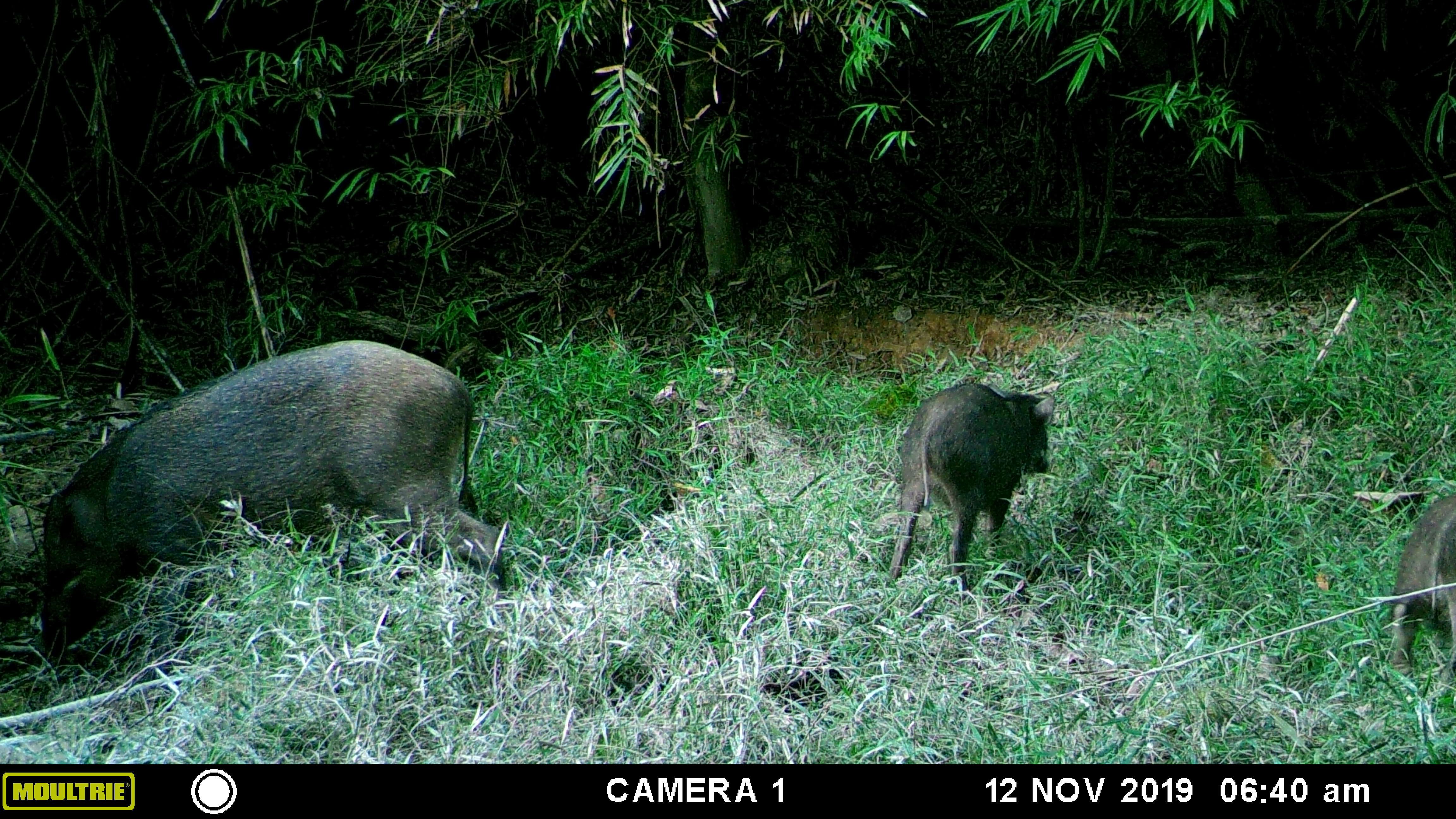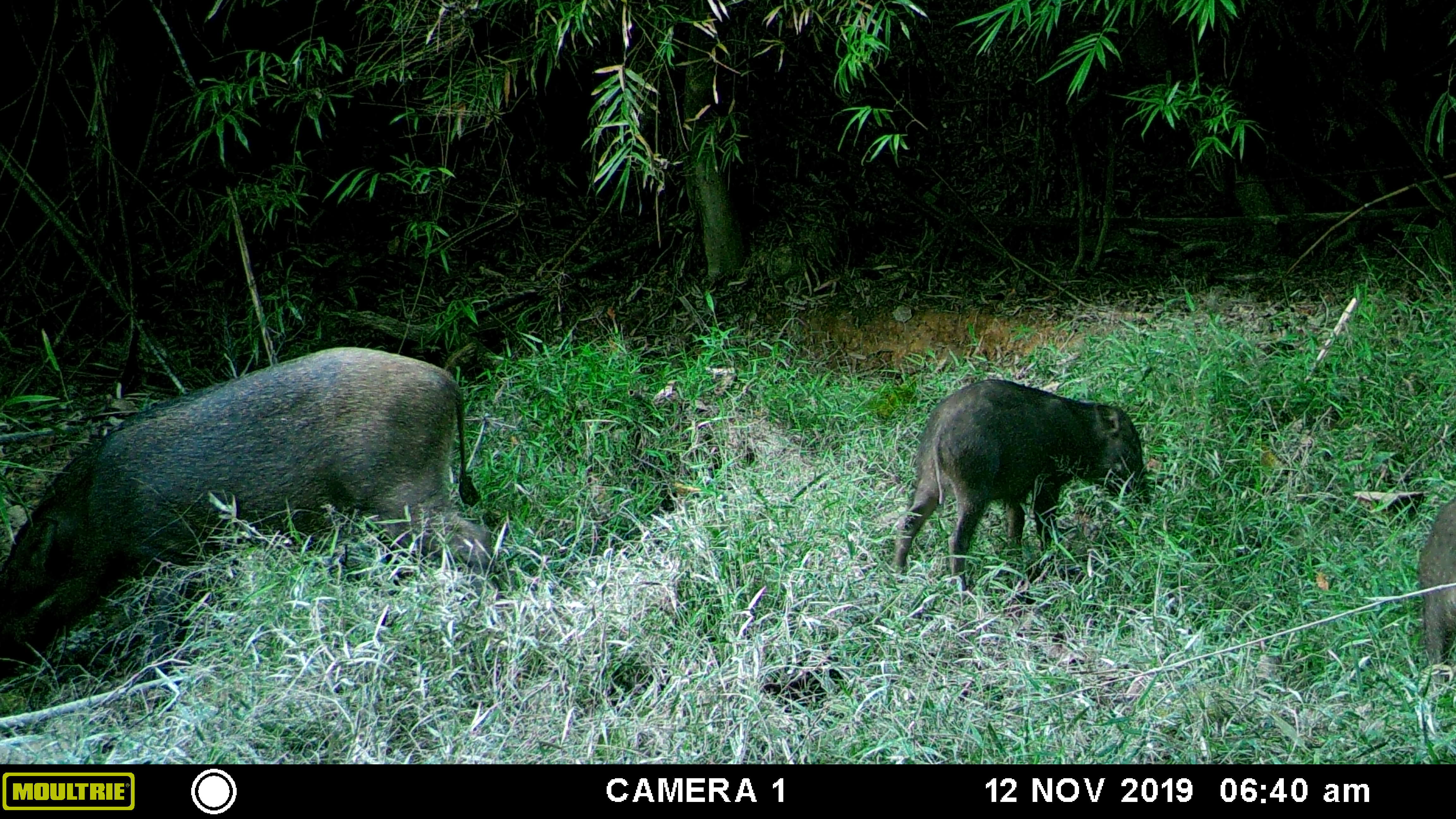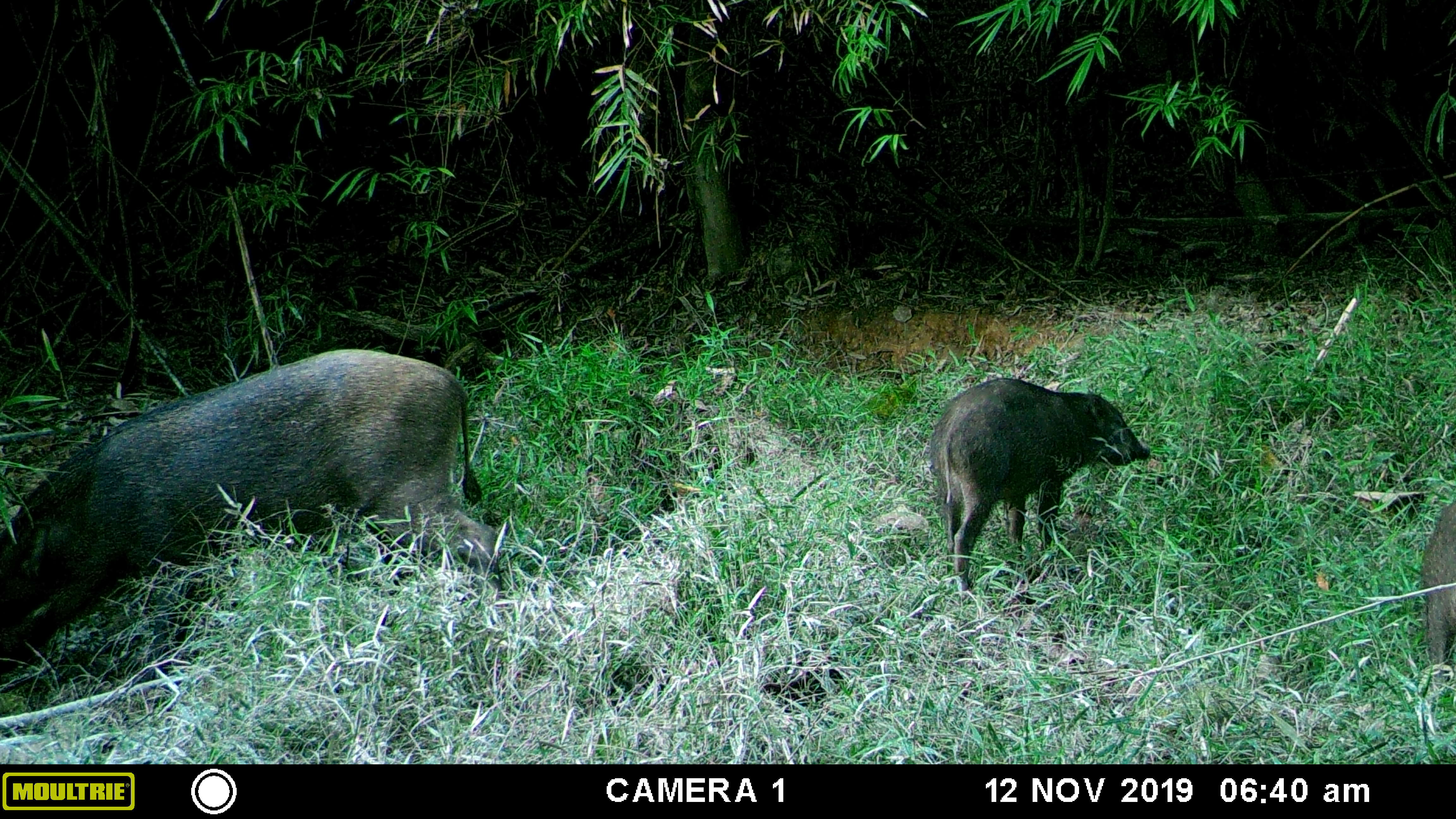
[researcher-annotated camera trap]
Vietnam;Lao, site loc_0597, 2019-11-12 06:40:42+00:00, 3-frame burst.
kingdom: Animalia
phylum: Chordata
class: Mammalia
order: Artiodactyla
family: Suidae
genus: Sus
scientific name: Sus scrofa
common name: eurasian wild pig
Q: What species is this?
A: Eurasian wild pig (Sus scrofa).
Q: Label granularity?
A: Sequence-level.